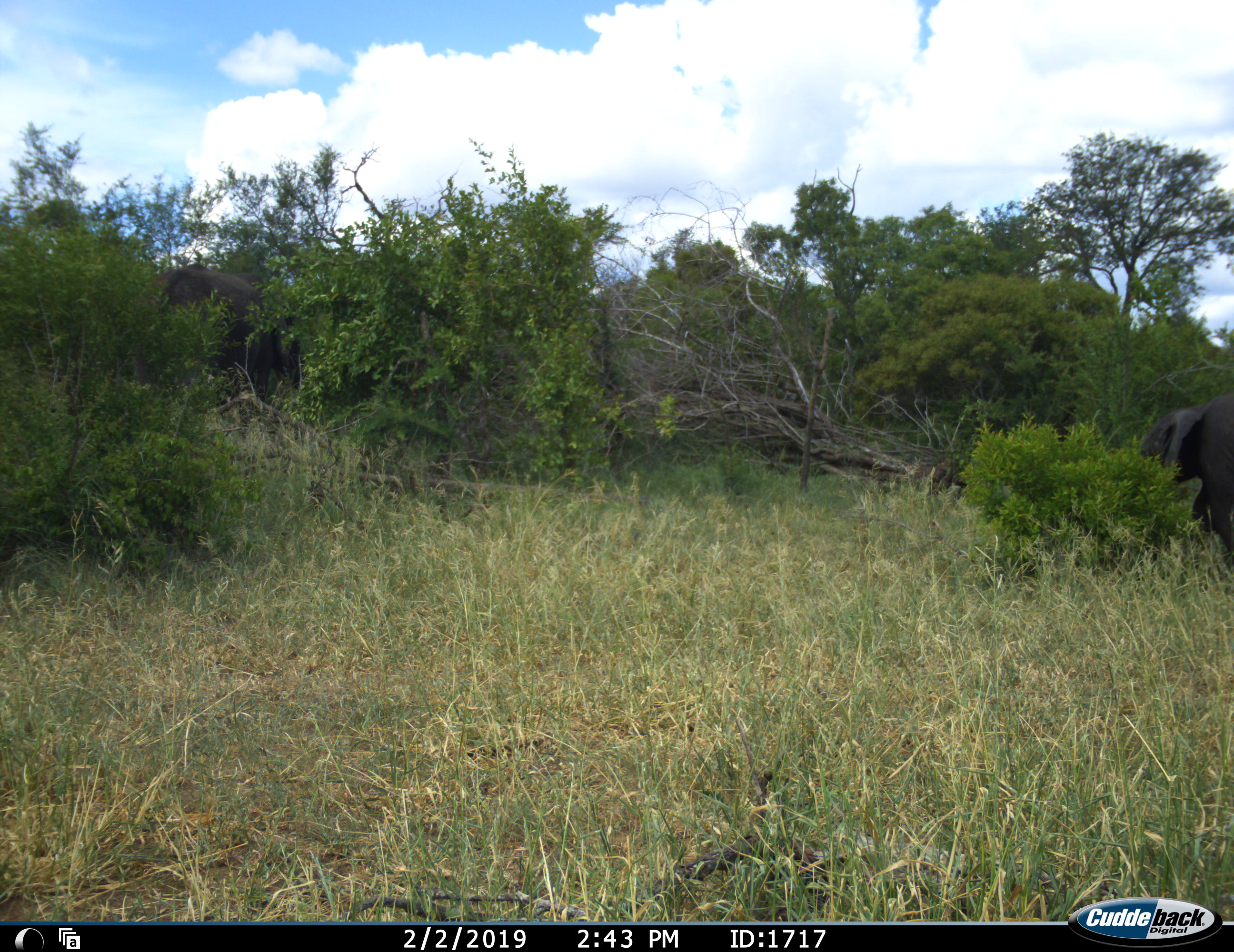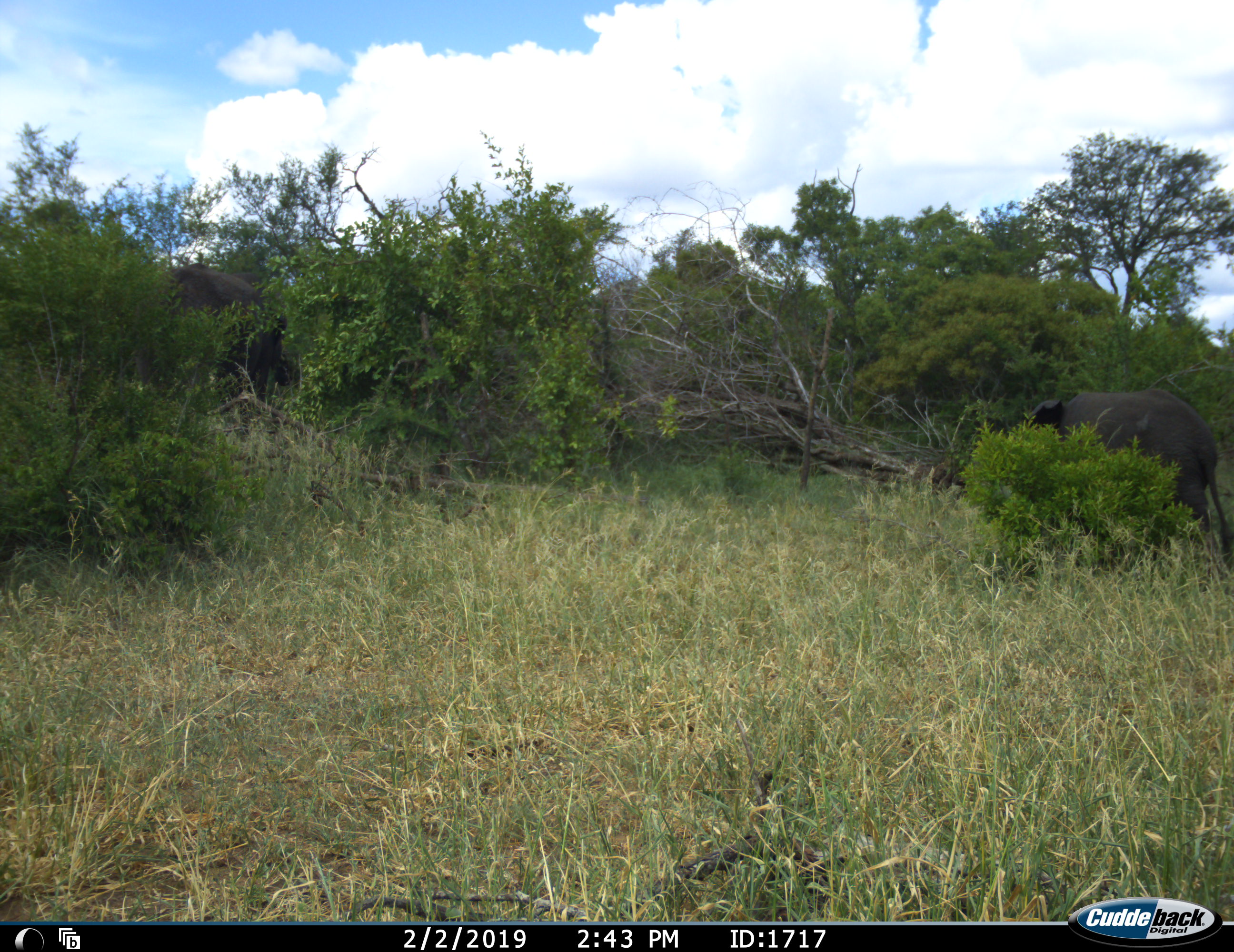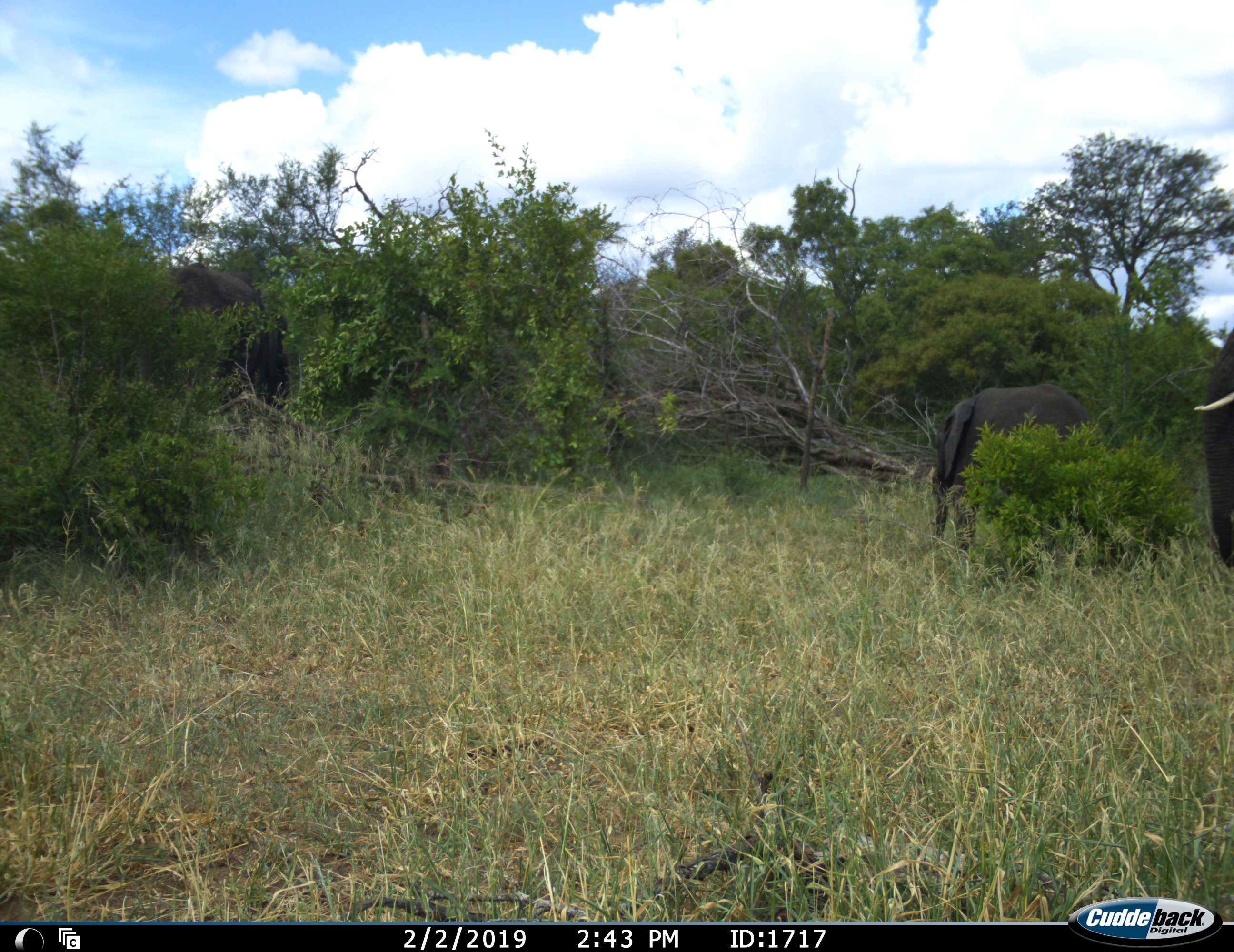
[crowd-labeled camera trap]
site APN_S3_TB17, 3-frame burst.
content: unidentified animal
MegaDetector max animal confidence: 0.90